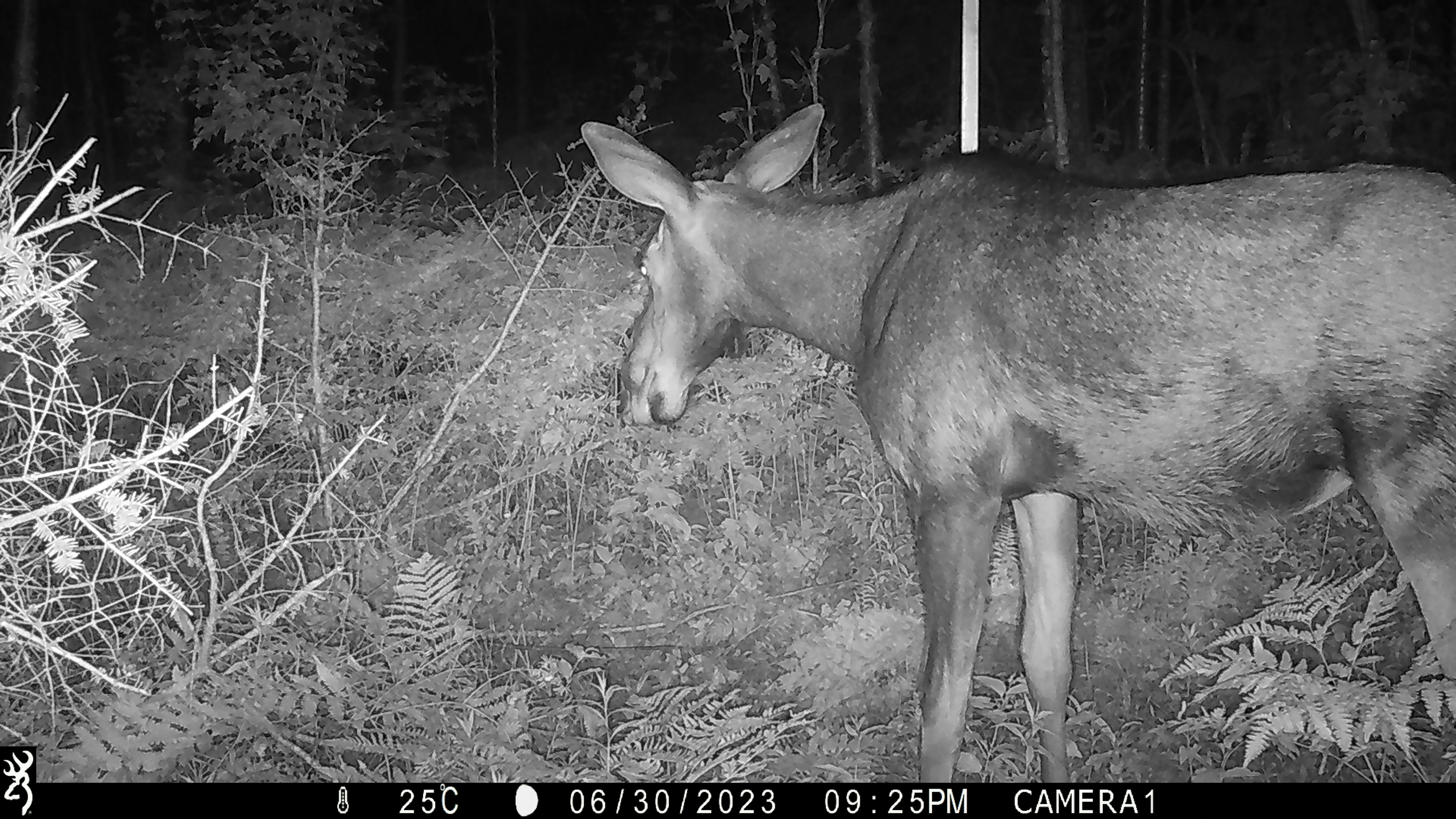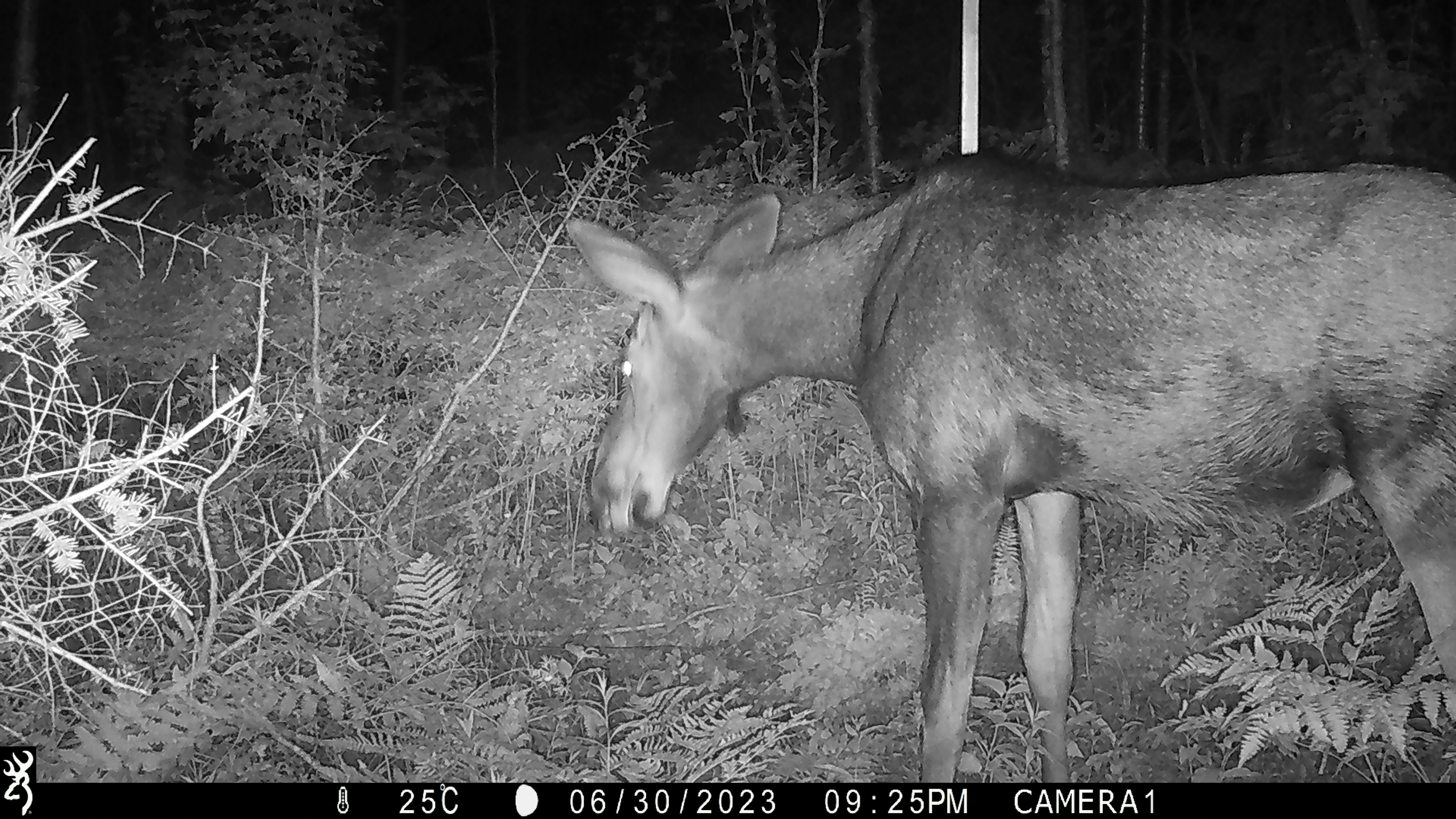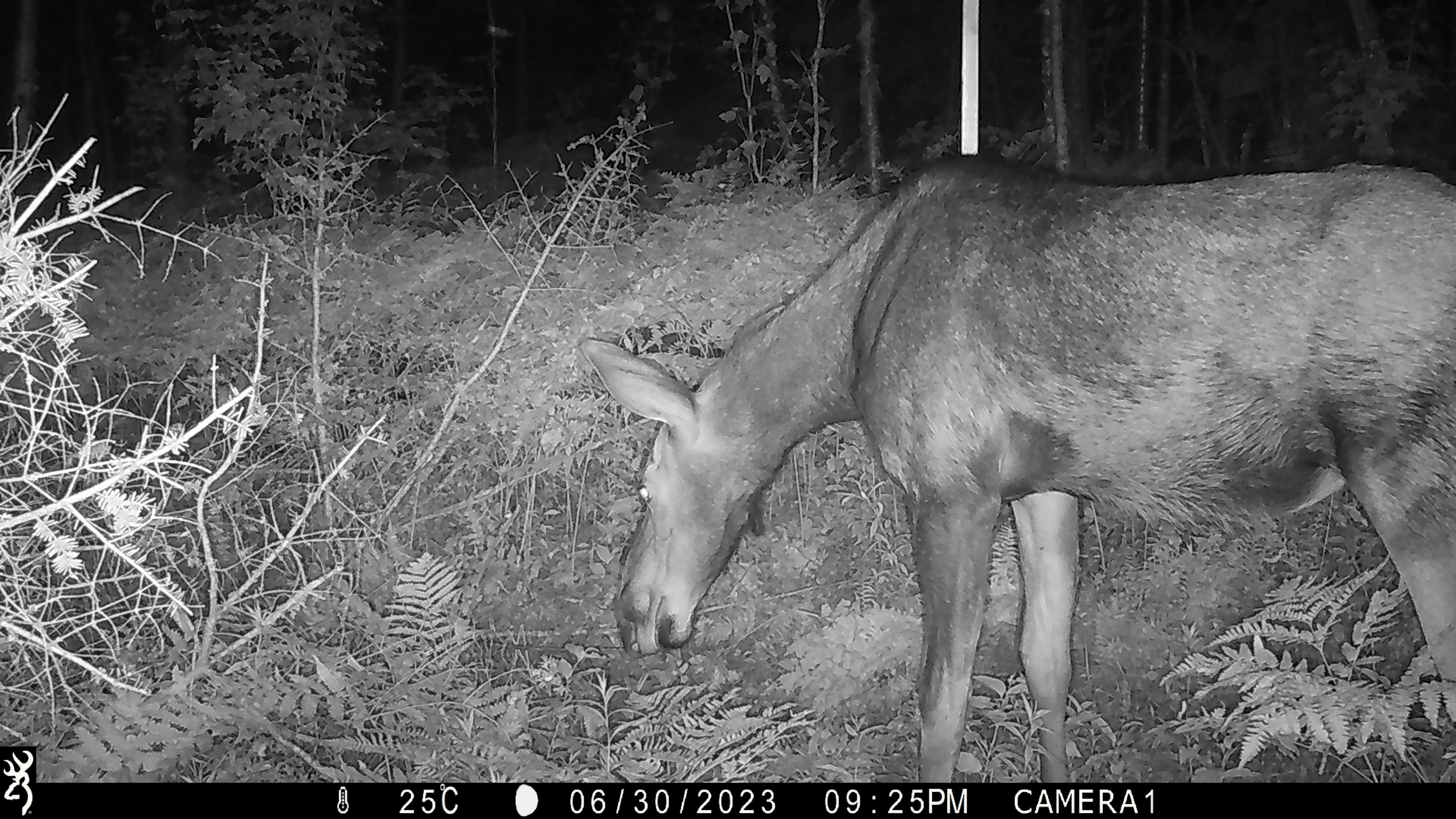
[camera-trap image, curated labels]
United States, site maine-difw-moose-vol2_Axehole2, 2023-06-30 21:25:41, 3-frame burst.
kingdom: Animalia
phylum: Chordata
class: Mammalia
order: Artiodactyla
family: Cervidae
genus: Alces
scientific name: Alces alces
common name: moose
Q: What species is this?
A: Moose (Alces alces).